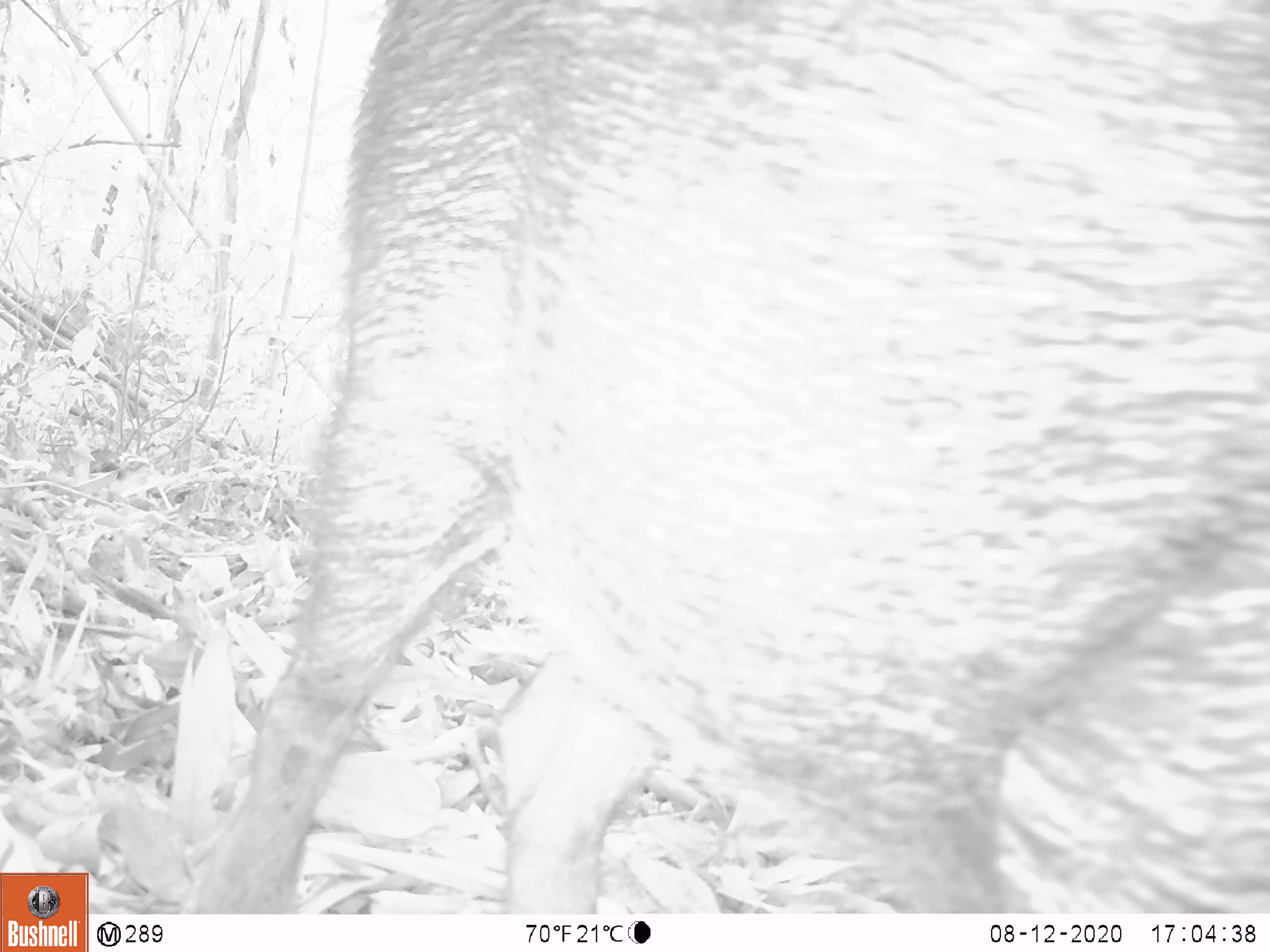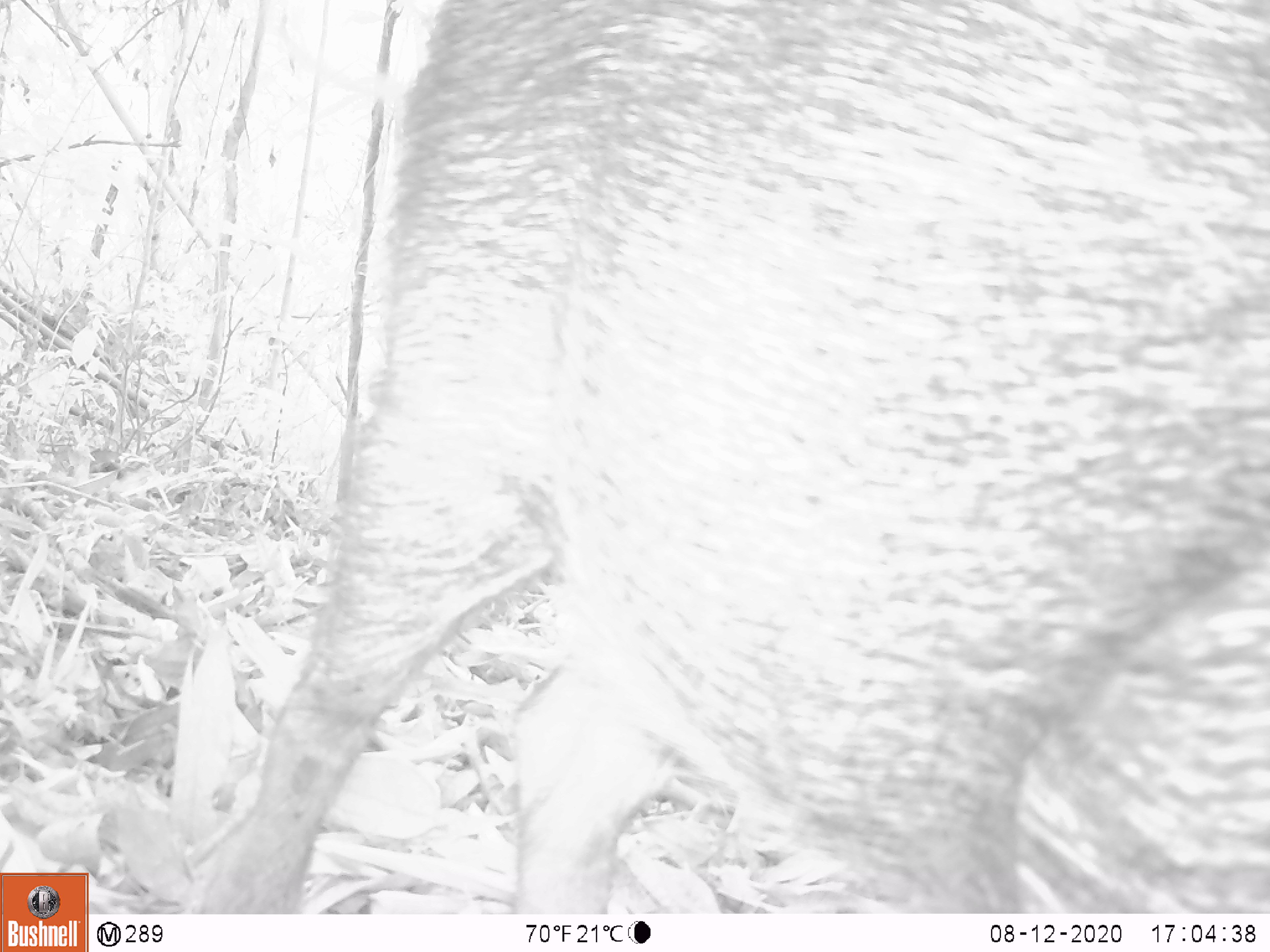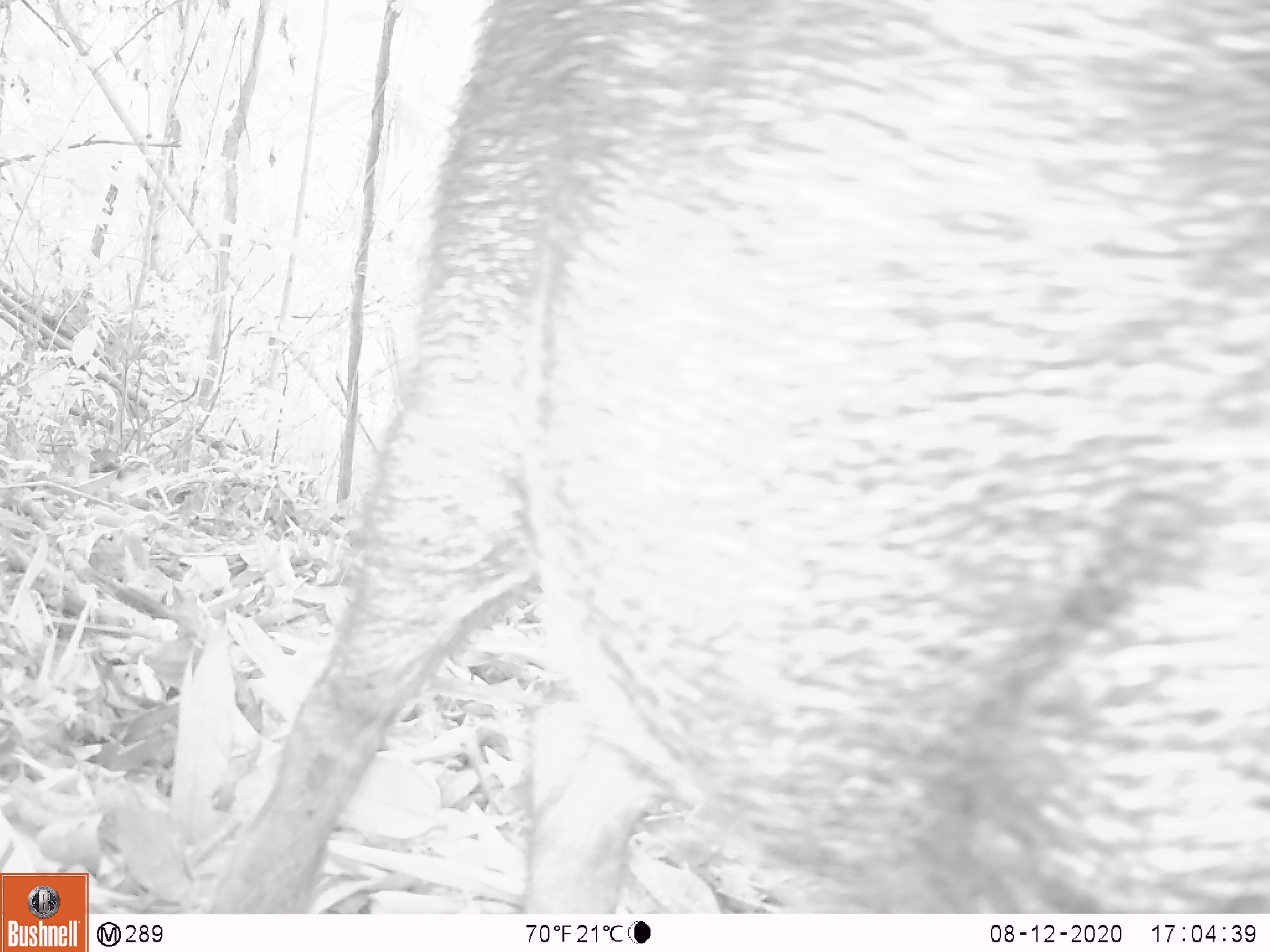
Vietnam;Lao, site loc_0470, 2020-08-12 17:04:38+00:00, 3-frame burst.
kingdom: Animalia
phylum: Chordata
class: Mammalia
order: Artiodactyla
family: Suidae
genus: Sus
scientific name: Sus scrofa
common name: eurasian wild pig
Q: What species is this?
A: Eurasian wild pig (Sus scrofa).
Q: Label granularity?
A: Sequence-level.